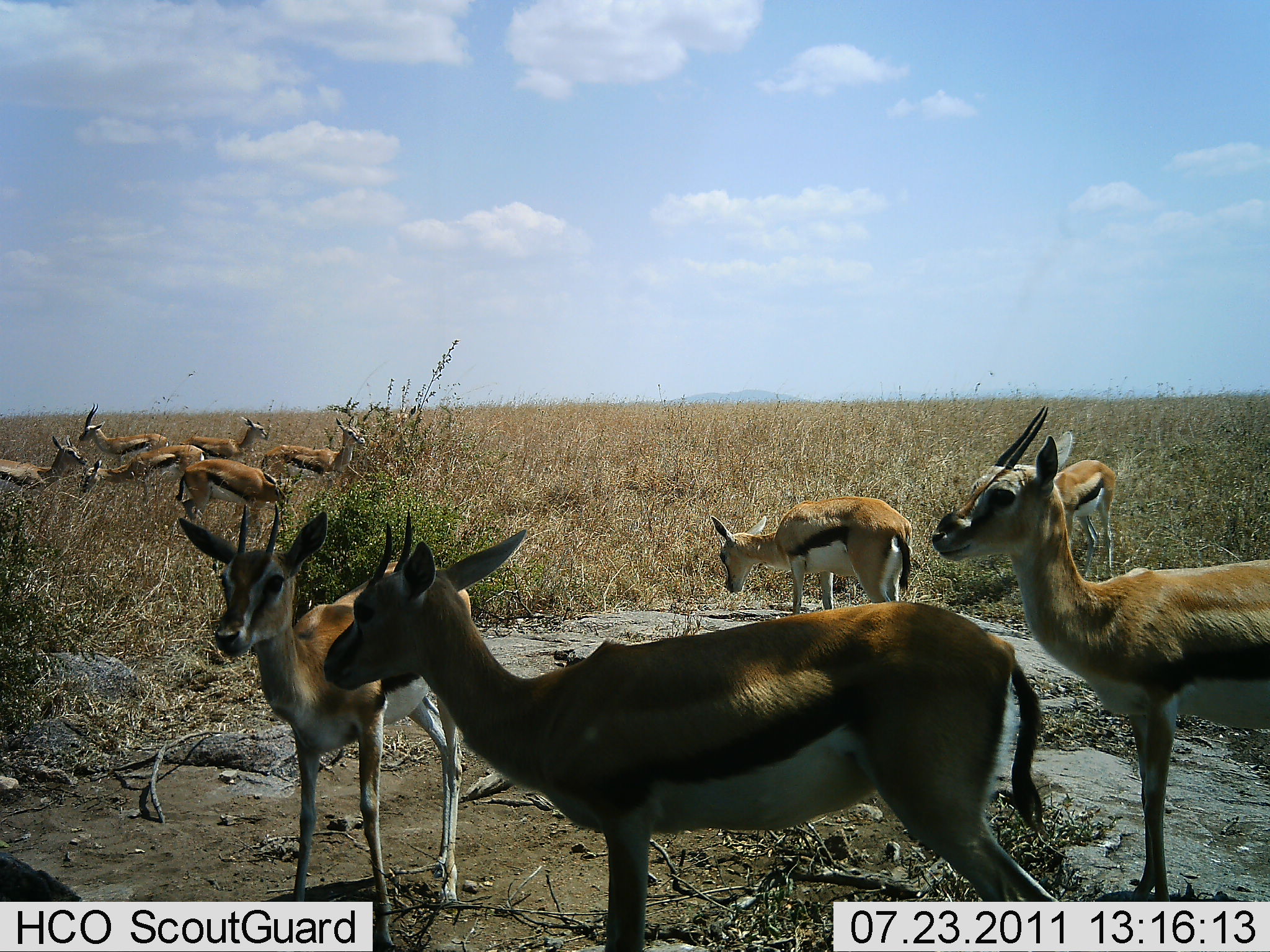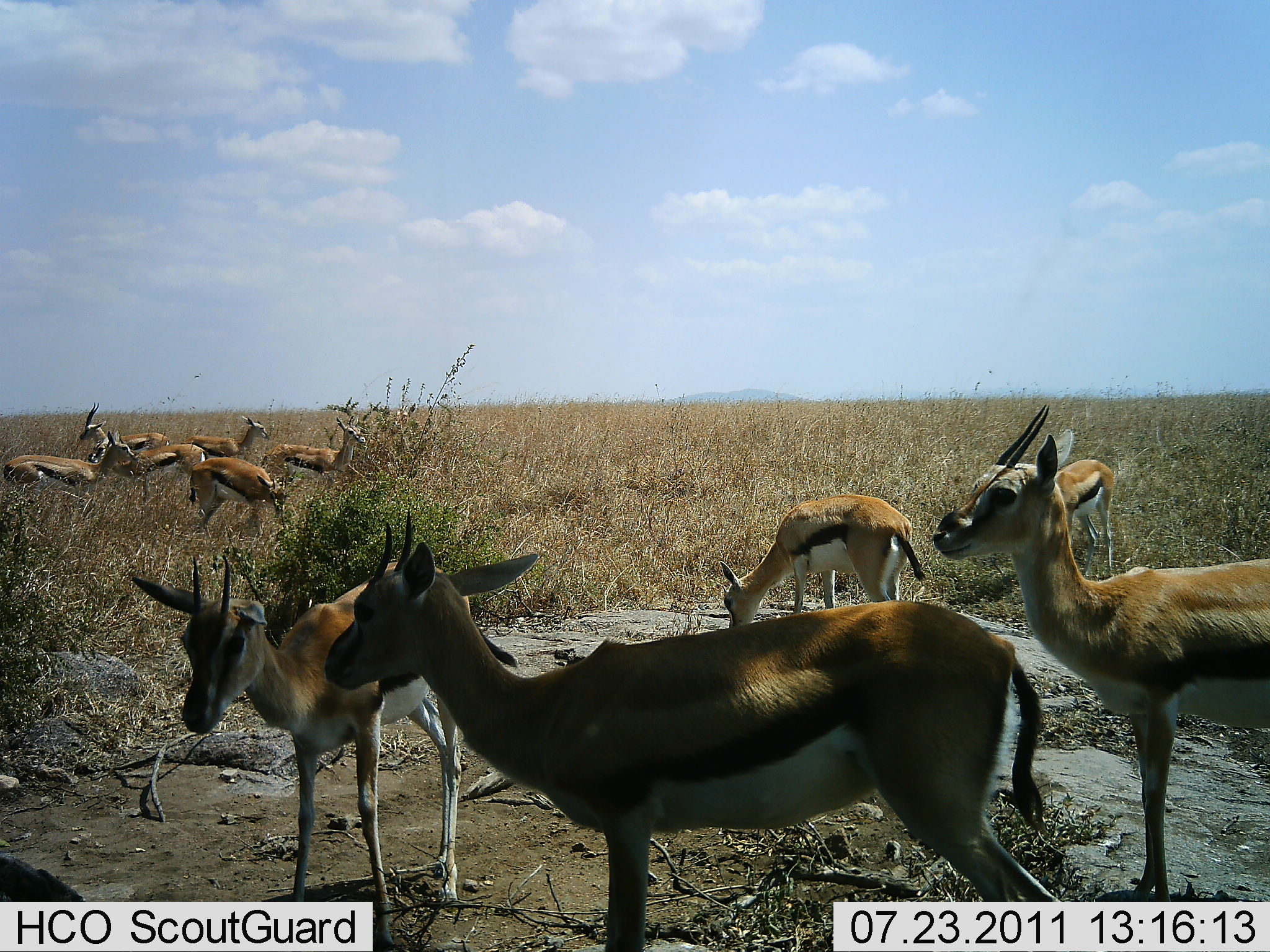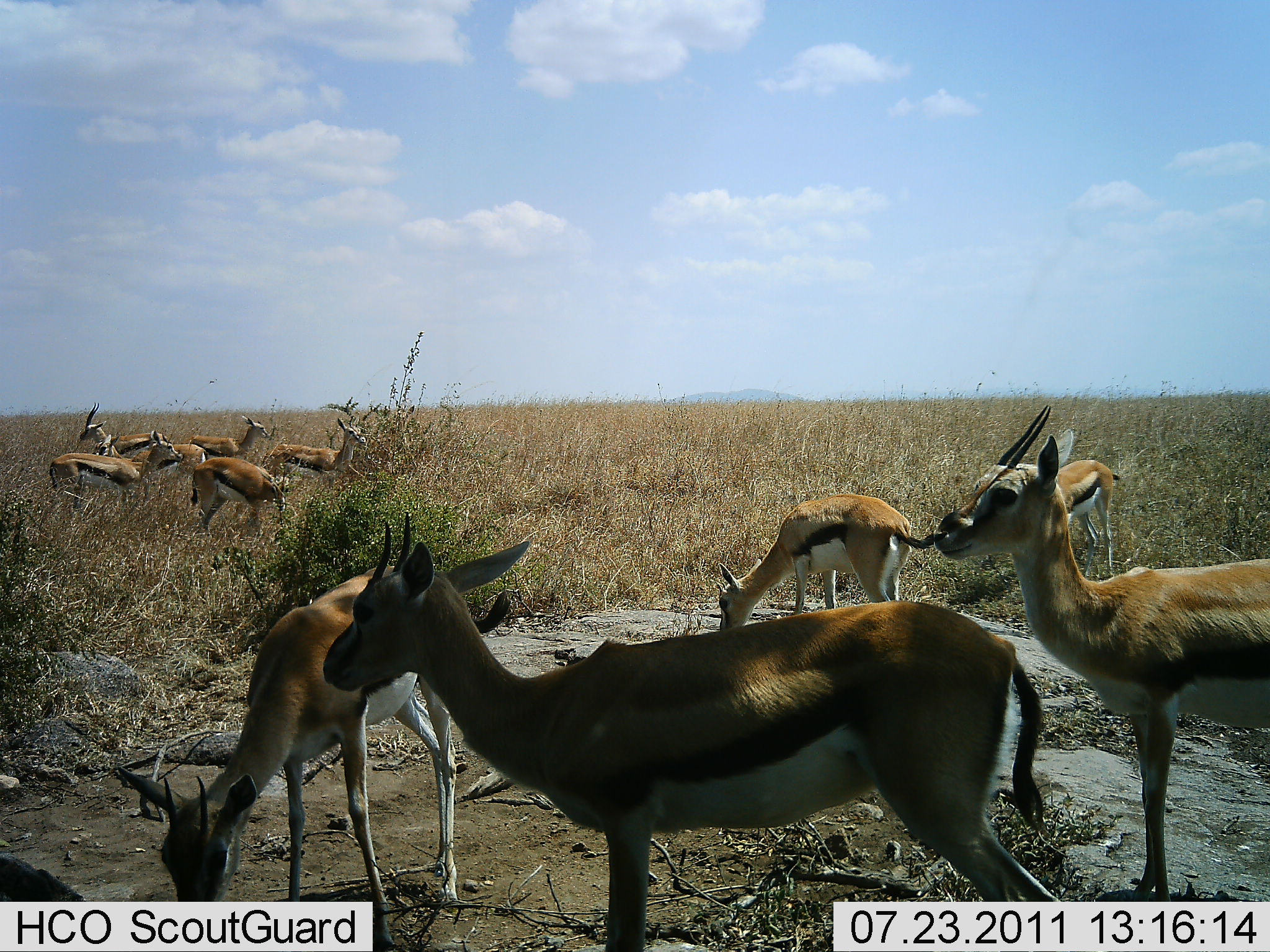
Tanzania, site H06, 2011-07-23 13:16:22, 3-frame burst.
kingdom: Animalia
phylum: Chordata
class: Mammalia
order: Artiodactyla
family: Bovidae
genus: Eudorcas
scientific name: Eudorcas thomsonii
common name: thomson's gazelle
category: gazellethomsons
Gazellethomsons (thomson's gazelle) (Eudorcas thomsonii), count 11-50. Behavior (volunteer vote fractions): standing 85%, resting 0%, moving 8%, interacting 0%. Young present (vote fraction): 15%. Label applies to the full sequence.